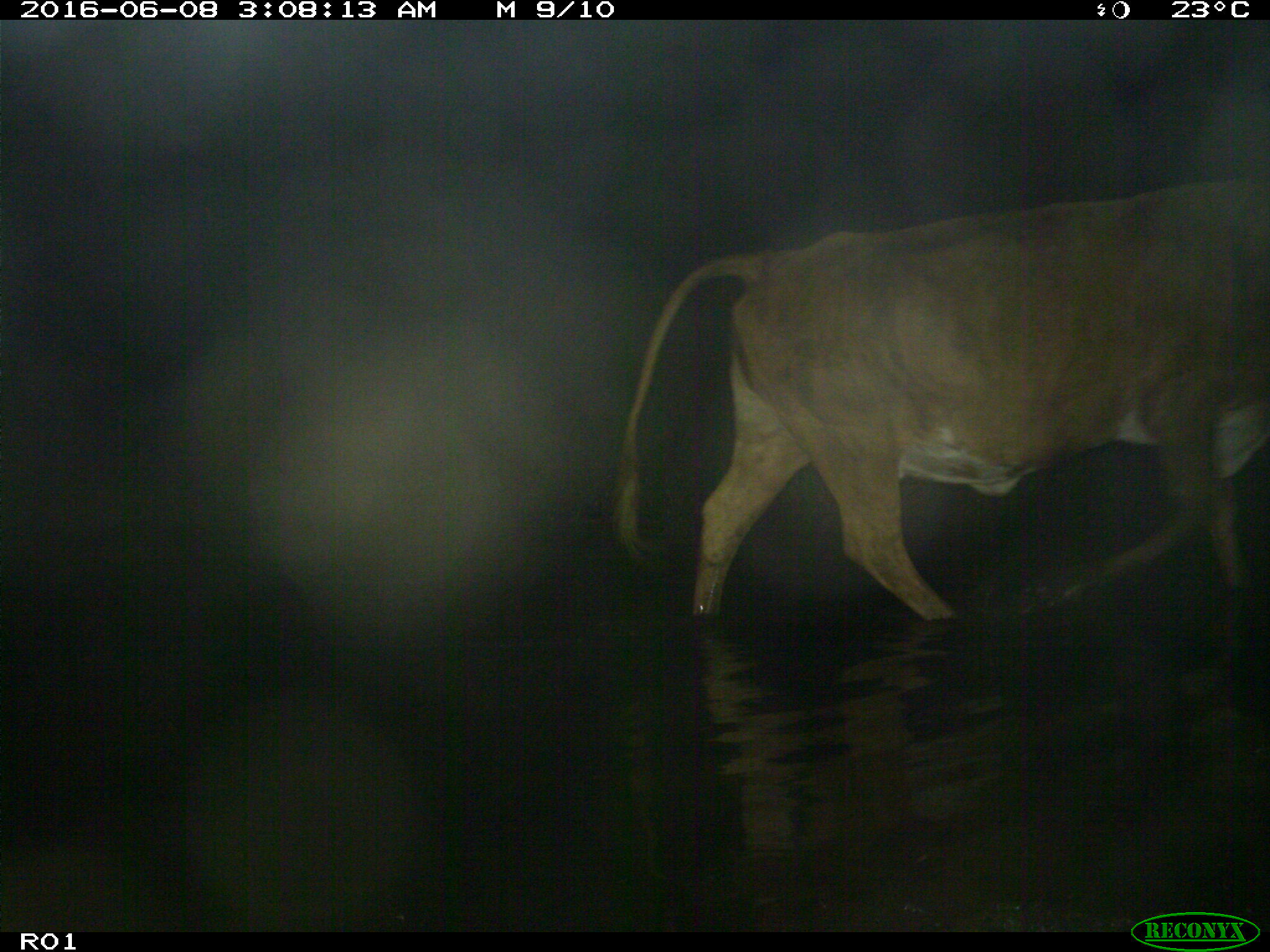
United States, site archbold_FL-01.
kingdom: Animalia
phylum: Chordata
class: Mammalia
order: Artiodactyla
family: Bovidae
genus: Bos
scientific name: Bos taurus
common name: domestic cow